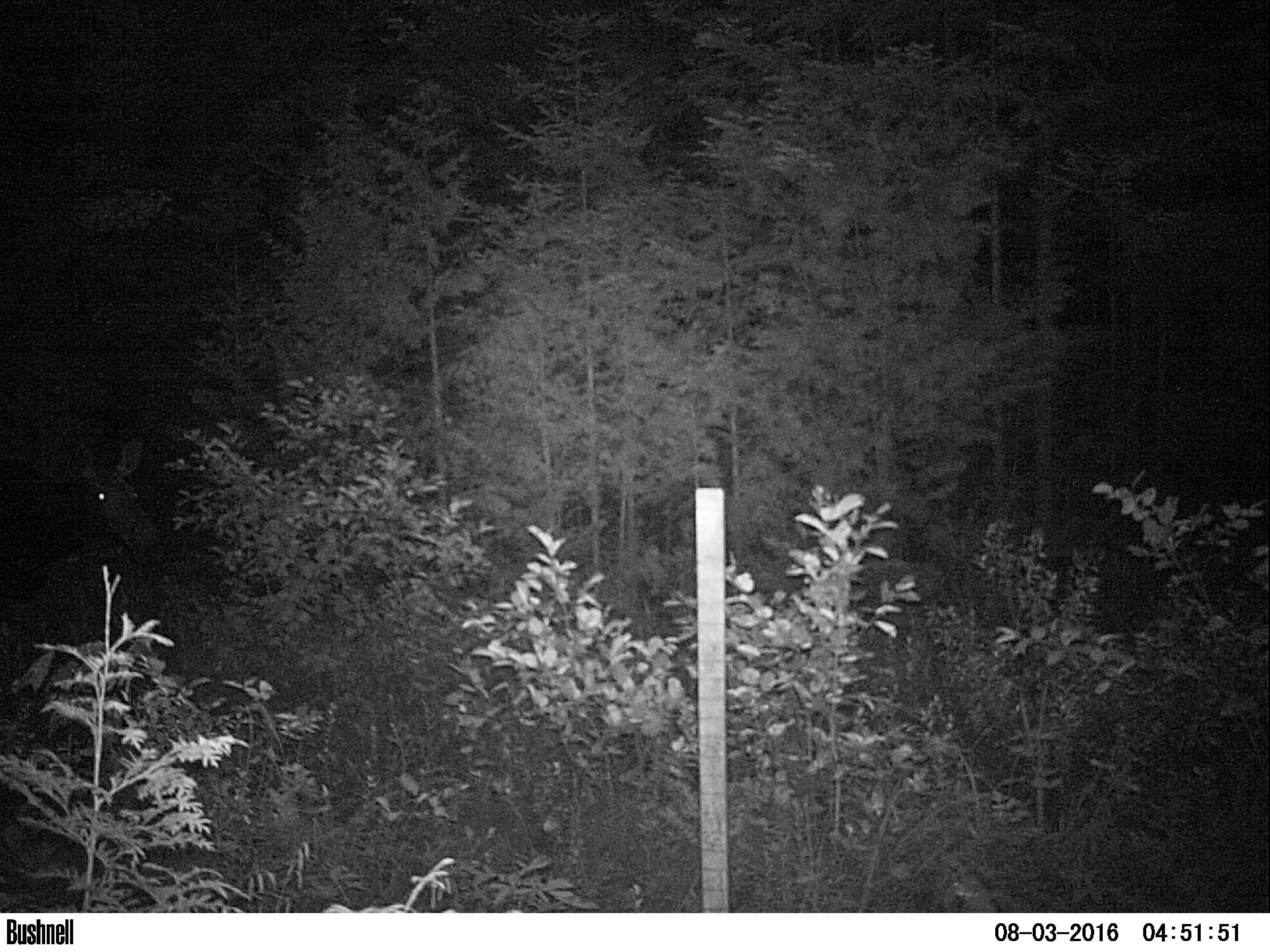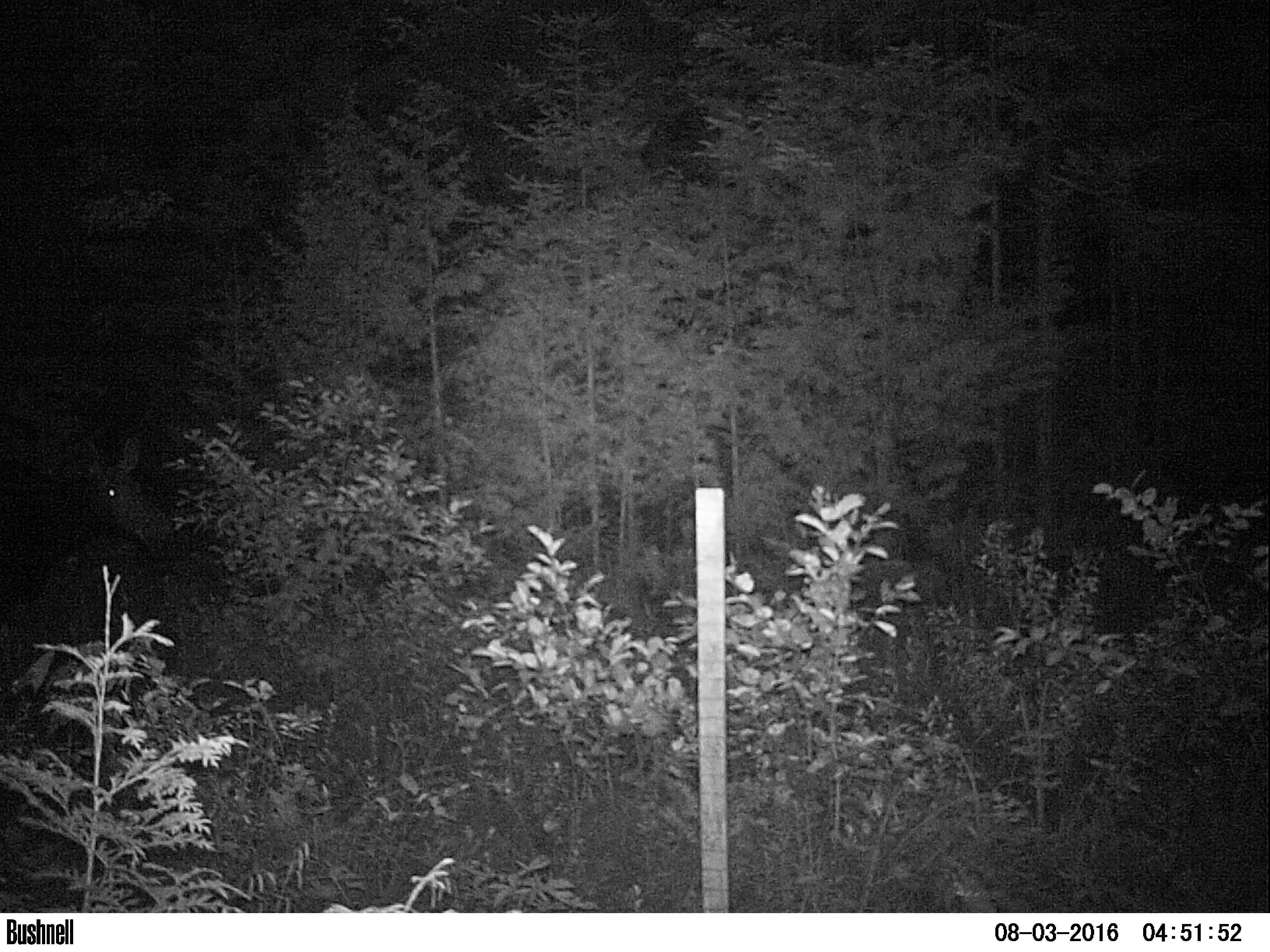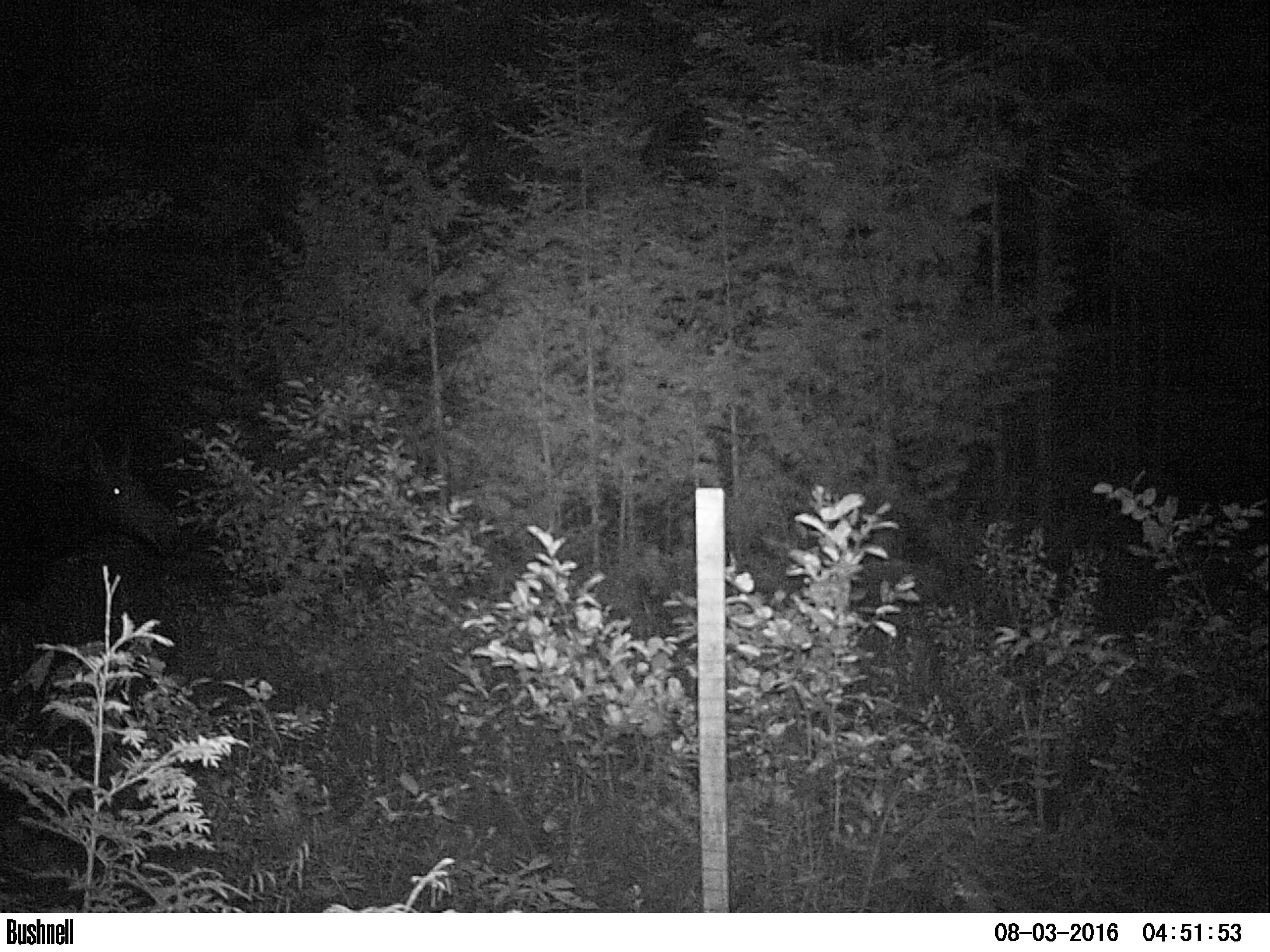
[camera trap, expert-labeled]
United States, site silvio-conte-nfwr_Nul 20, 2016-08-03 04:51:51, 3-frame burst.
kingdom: Animalia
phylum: Chordata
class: Mammalia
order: Artiodactyla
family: Cervidae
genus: Alces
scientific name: Alces alces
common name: moose